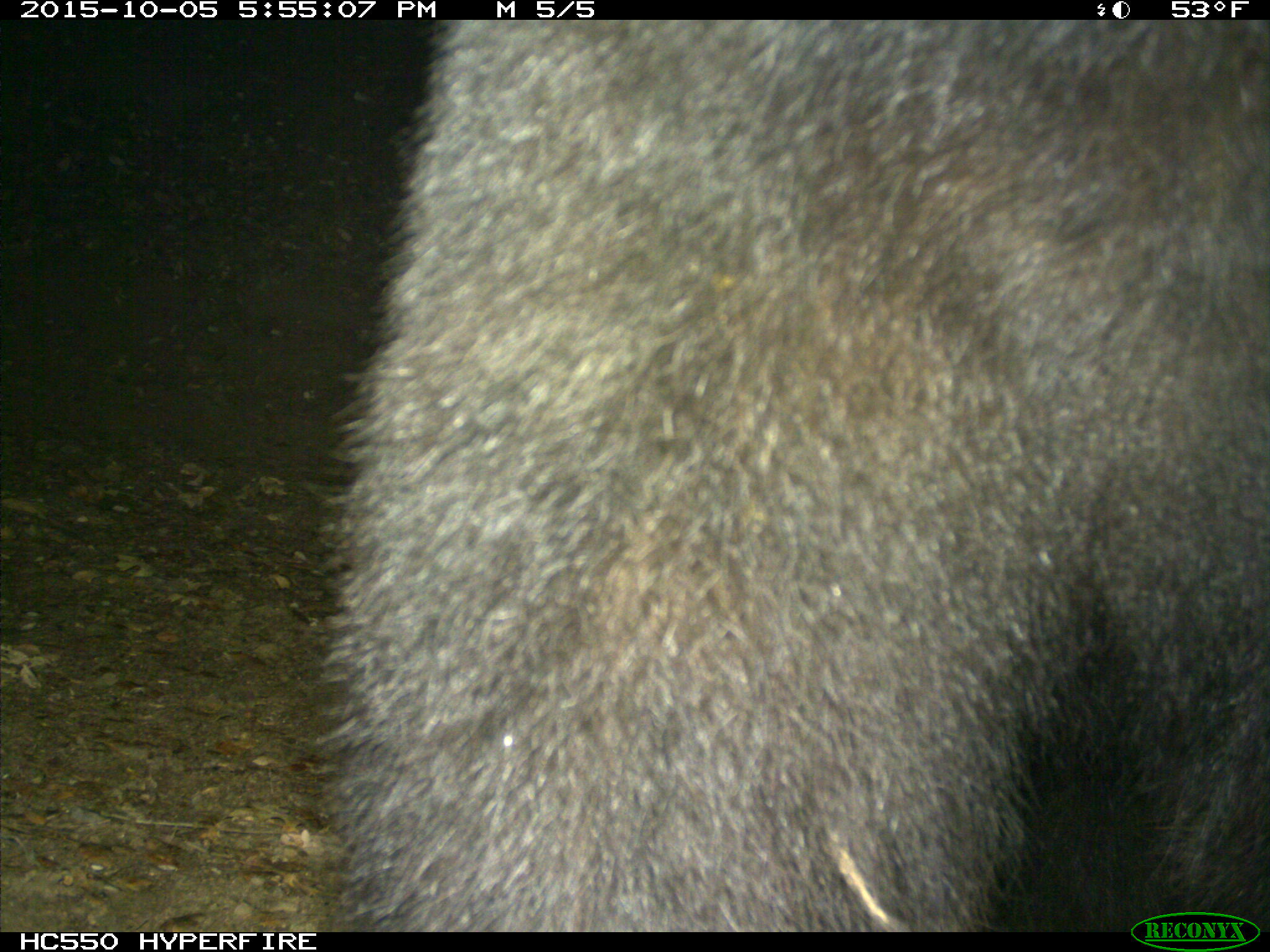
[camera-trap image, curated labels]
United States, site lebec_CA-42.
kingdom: Animalia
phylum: Chordata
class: Mammalia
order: Carnivora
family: Ursidae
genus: Ursus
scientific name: Ursus americanus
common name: american black bear